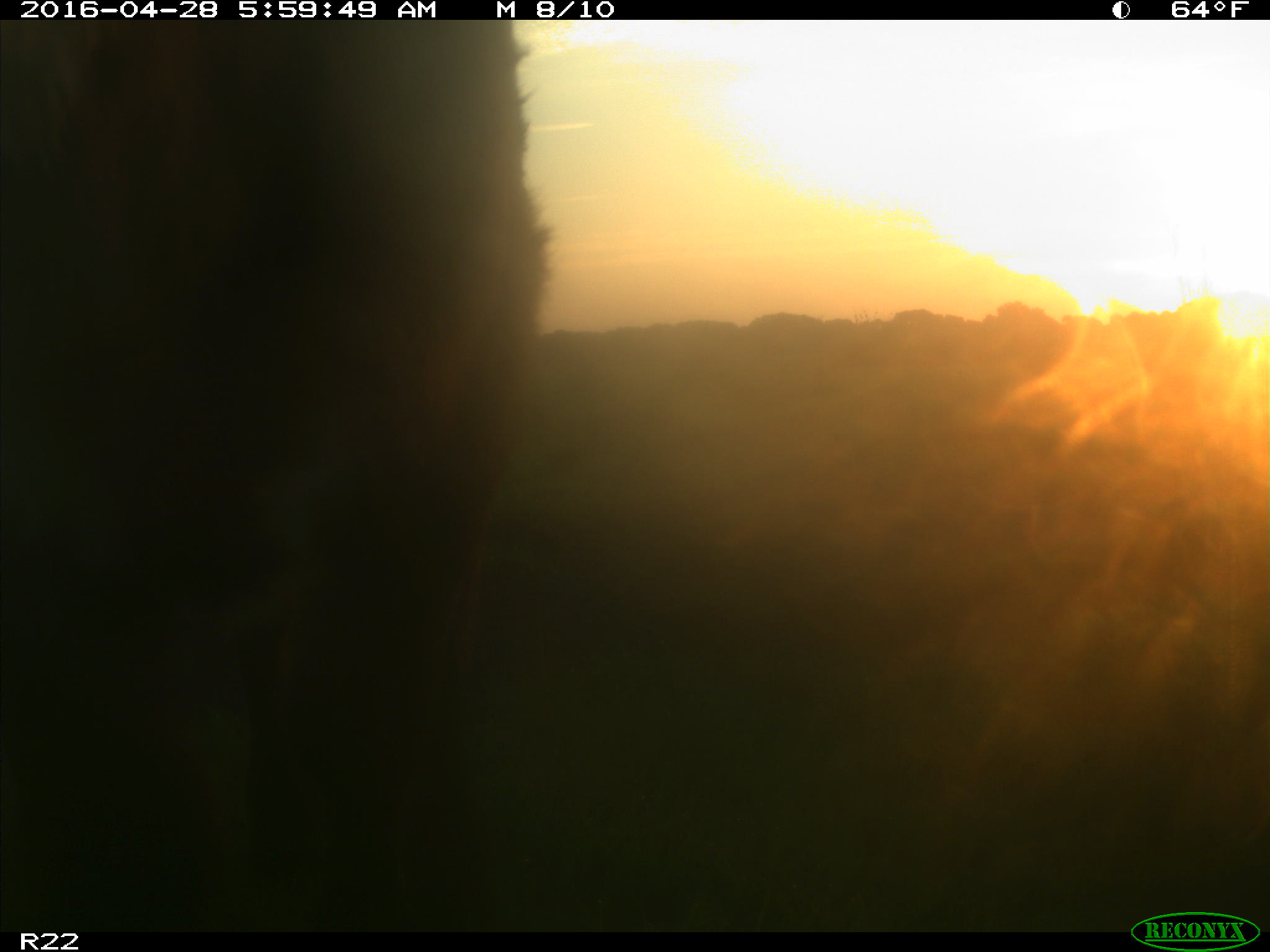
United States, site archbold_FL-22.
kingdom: Animalia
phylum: Chordata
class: Mammalia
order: Artiodactyla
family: Bovidae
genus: Bos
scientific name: Bos taurus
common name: domestic cow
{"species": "Bos taurus (domestic cow)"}